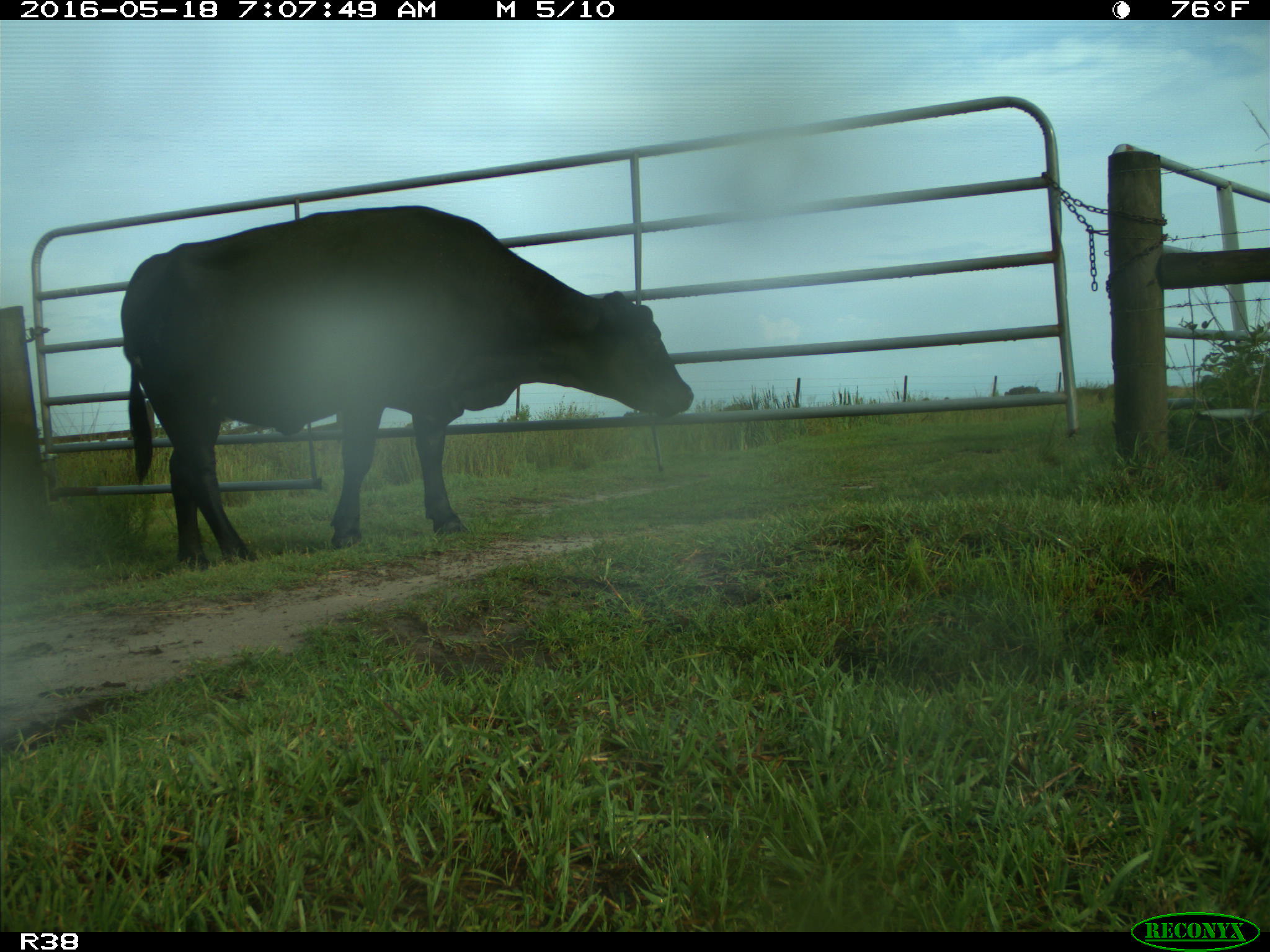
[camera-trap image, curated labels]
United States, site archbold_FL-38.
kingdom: Animalia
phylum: Chordata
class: Mammalia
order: Artiodactyla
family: Bovidae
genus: Bos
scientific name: Bos taurus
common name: domestic cow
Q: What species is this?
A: Bos taurus (domestic cow).